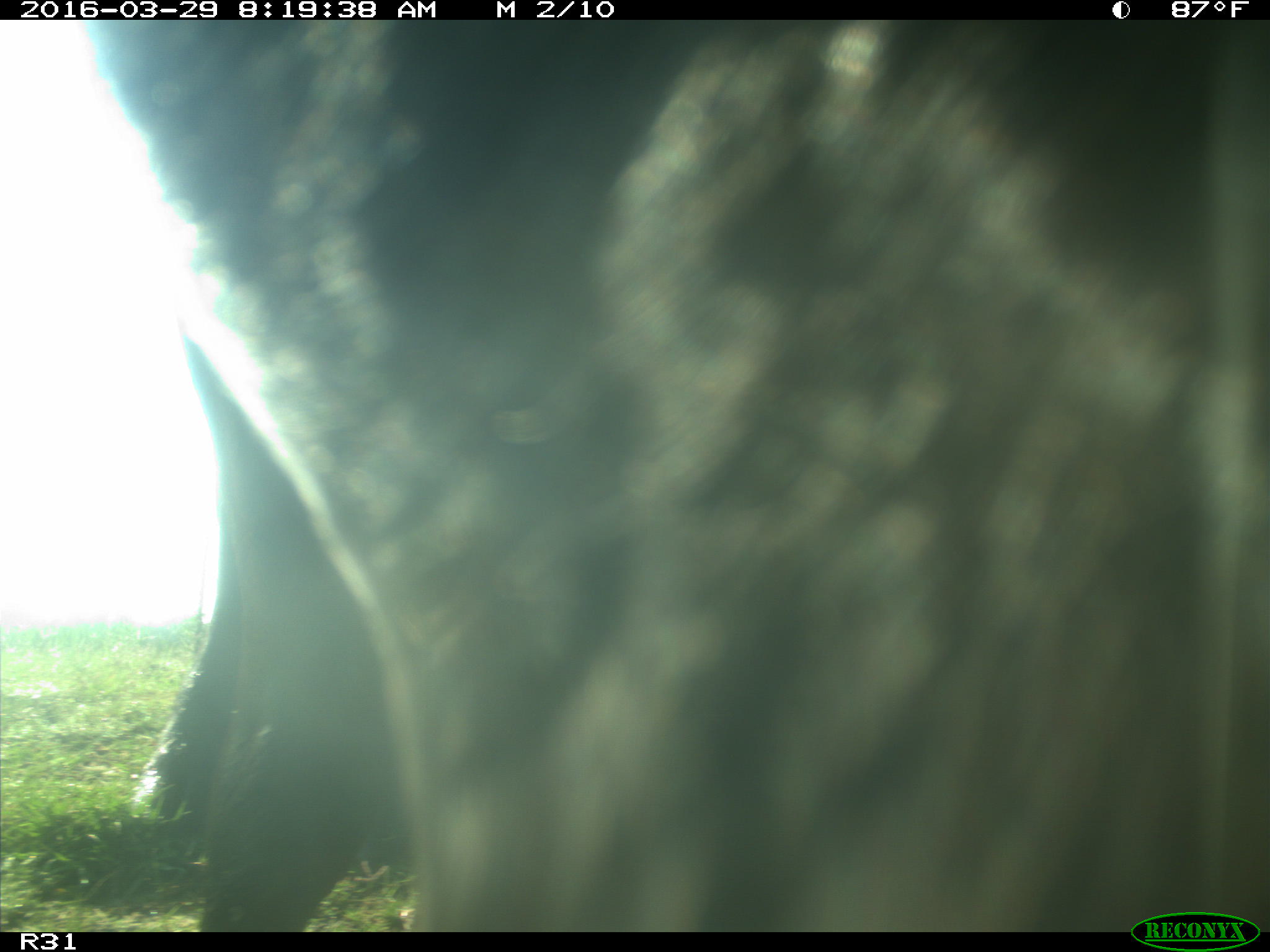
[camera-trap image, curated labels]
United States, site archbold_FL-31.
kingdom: Animalia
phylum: Chordata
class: Mammalia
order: Artiodactyla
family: Bovidae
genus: Bos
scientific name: Bos taurus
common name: domestic cow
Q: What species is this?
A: Bos taurus (domestic cow).